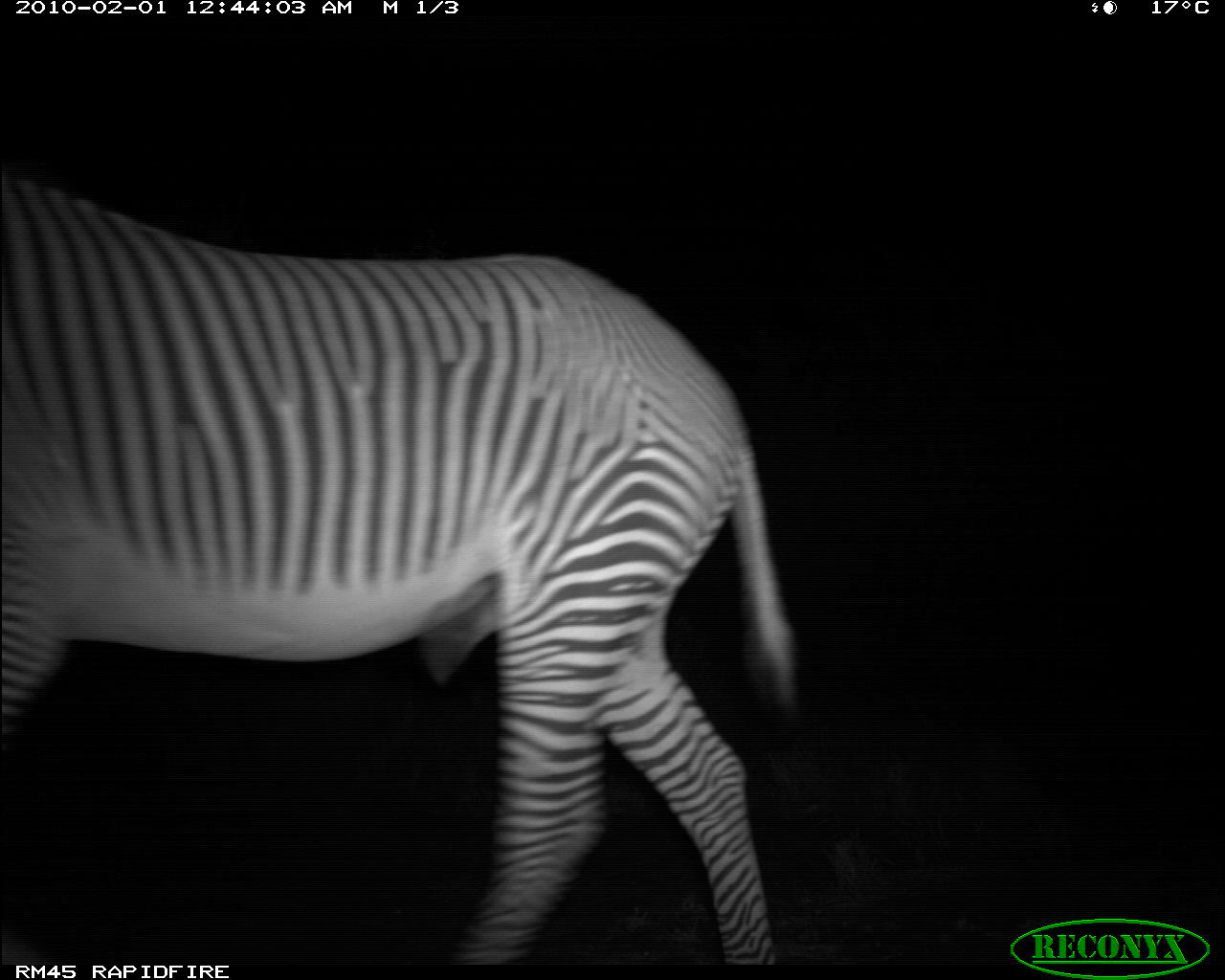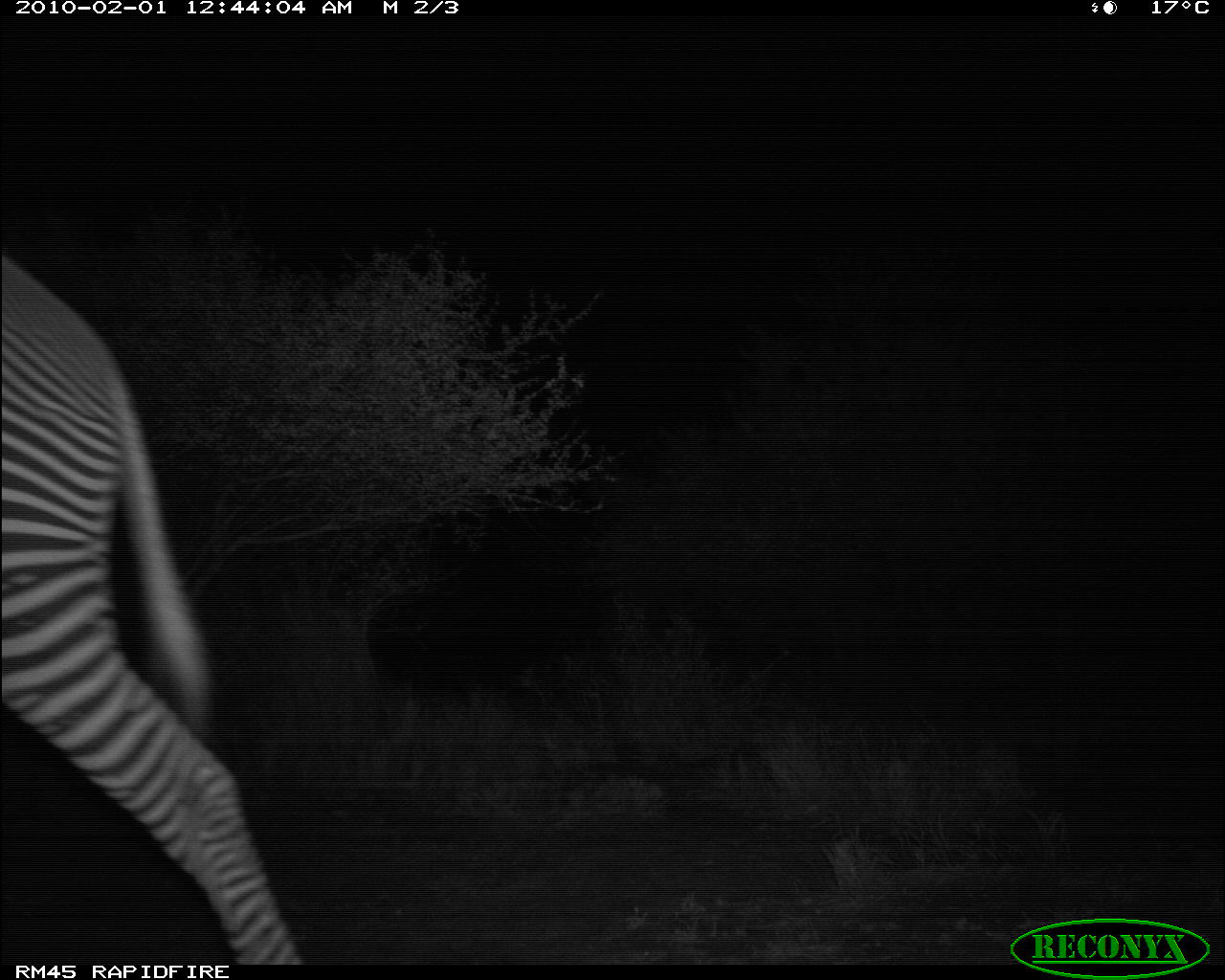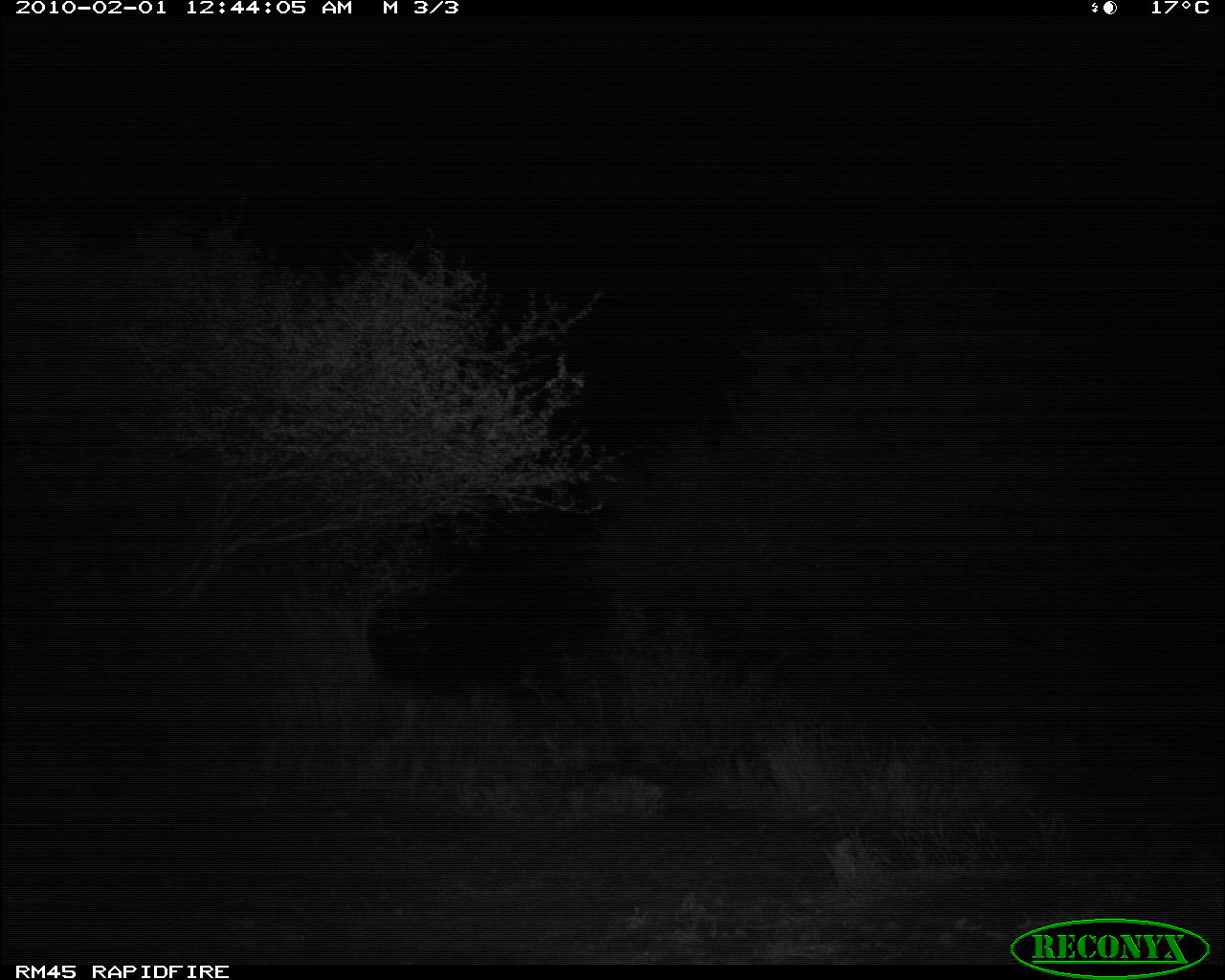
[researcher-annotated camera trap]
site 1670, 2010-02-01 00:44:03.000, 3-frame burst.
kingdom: Animalia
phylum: Chordata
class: Mammalia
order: Perissodactyla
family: Equidae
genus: Equus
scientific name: Equus grevyi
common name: grévy's zebra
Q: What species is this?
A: Equus grevyi (grévy's zebra).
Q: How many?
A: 1.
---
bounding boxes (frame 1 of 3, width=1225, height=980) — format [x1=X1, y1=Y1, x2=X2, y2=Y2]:
equus grevyi: [x1=0, y1=176, x2=801, y2=965]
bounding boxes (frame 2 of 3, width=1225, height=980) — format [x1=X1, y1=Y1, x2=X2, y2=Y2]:
equus grevyi: [x1=0, y1=246, x2=309, y2=962]